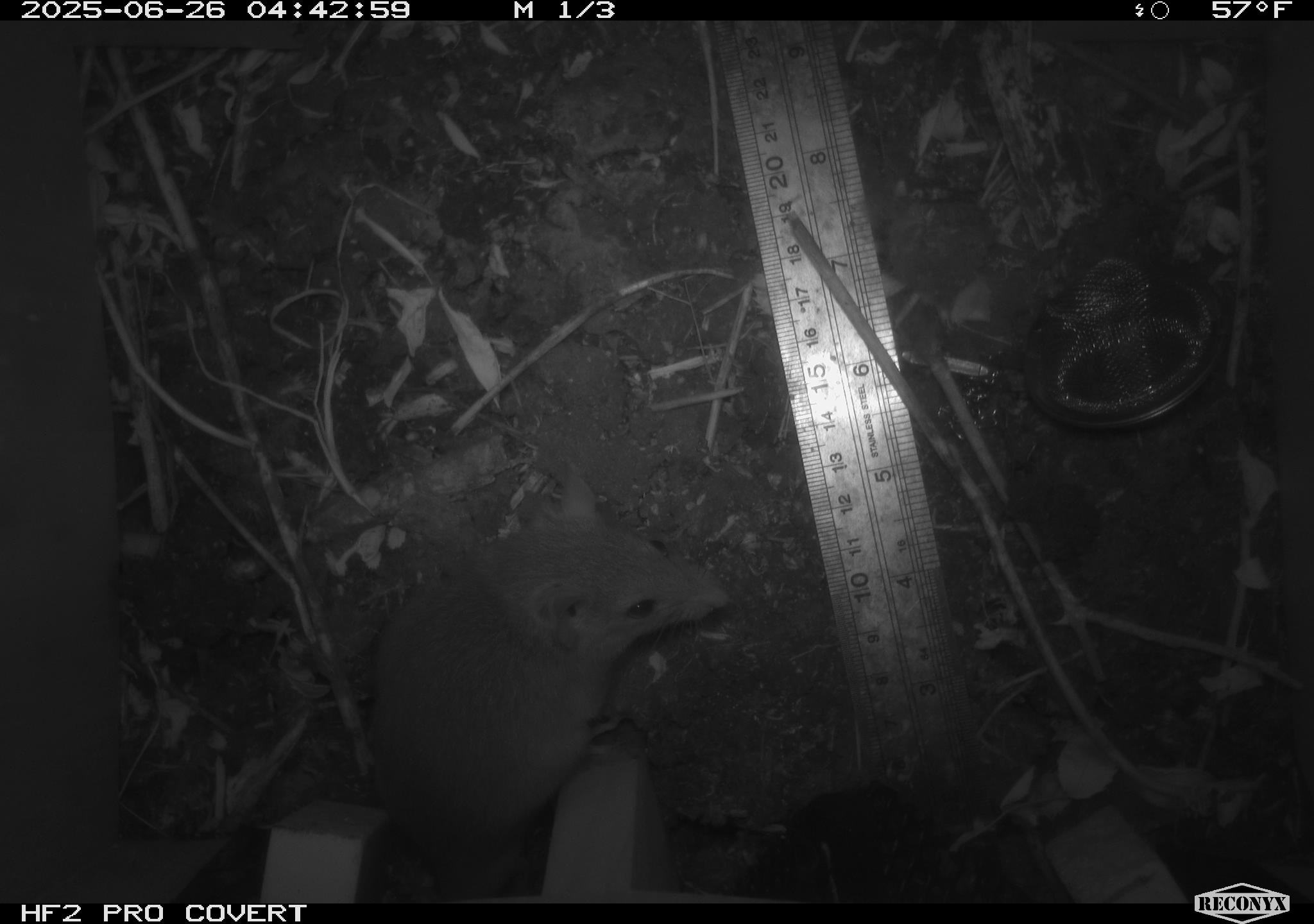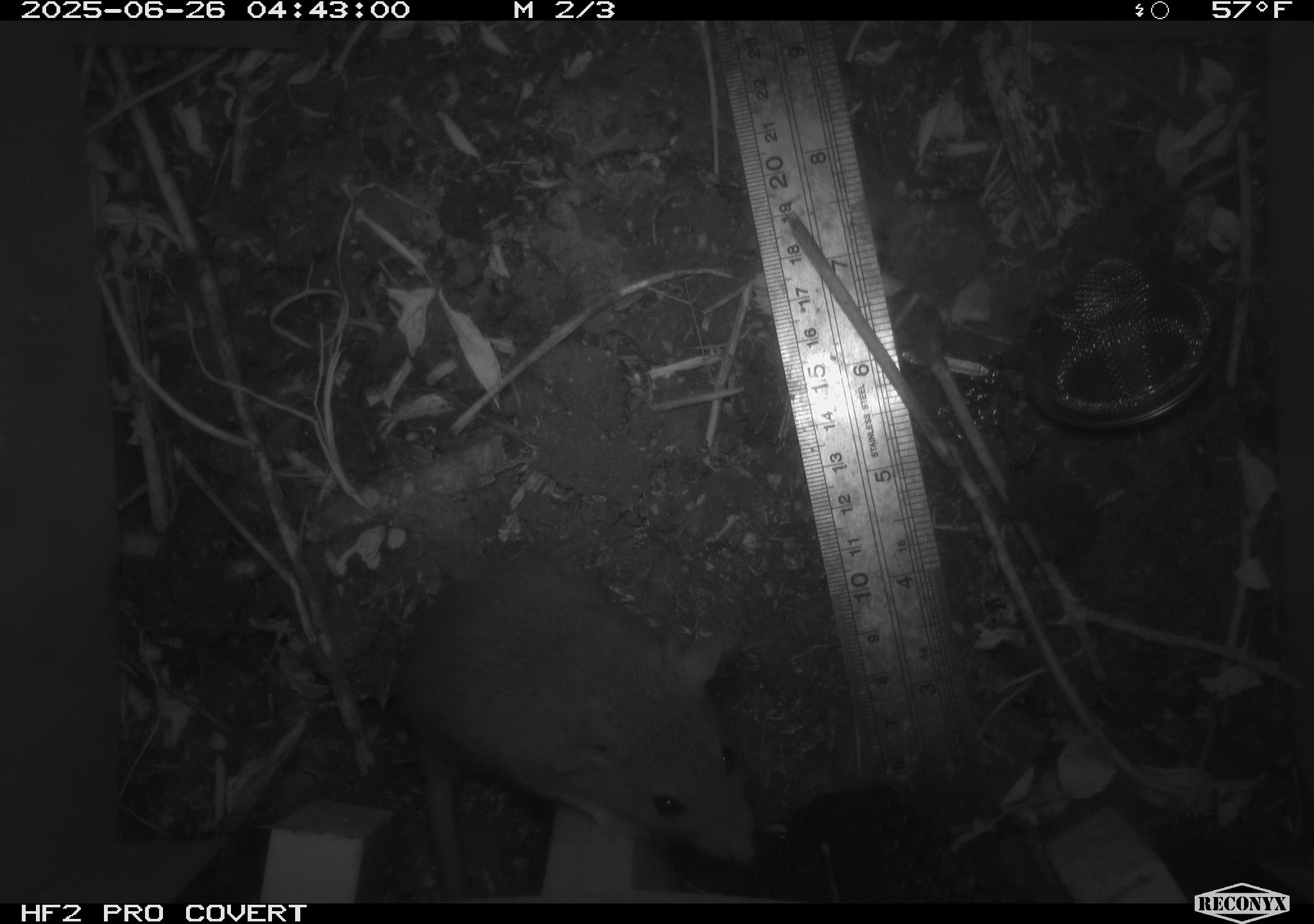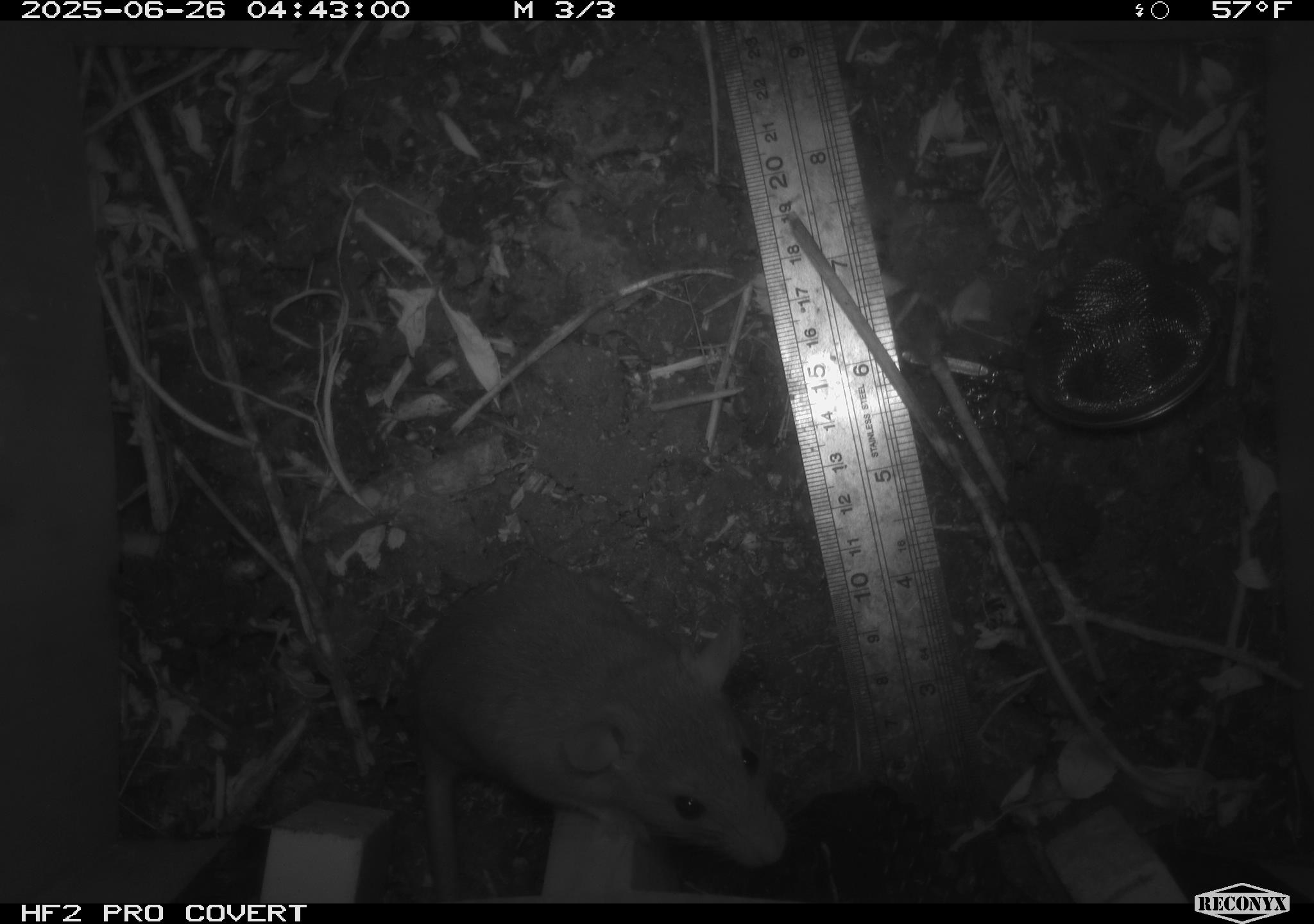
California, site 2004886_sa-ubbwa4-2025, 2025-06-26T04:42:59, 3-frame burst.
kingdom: Animalia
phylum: Chordata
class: Mammalia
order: Rodentia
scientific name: Rodentia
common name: rodent